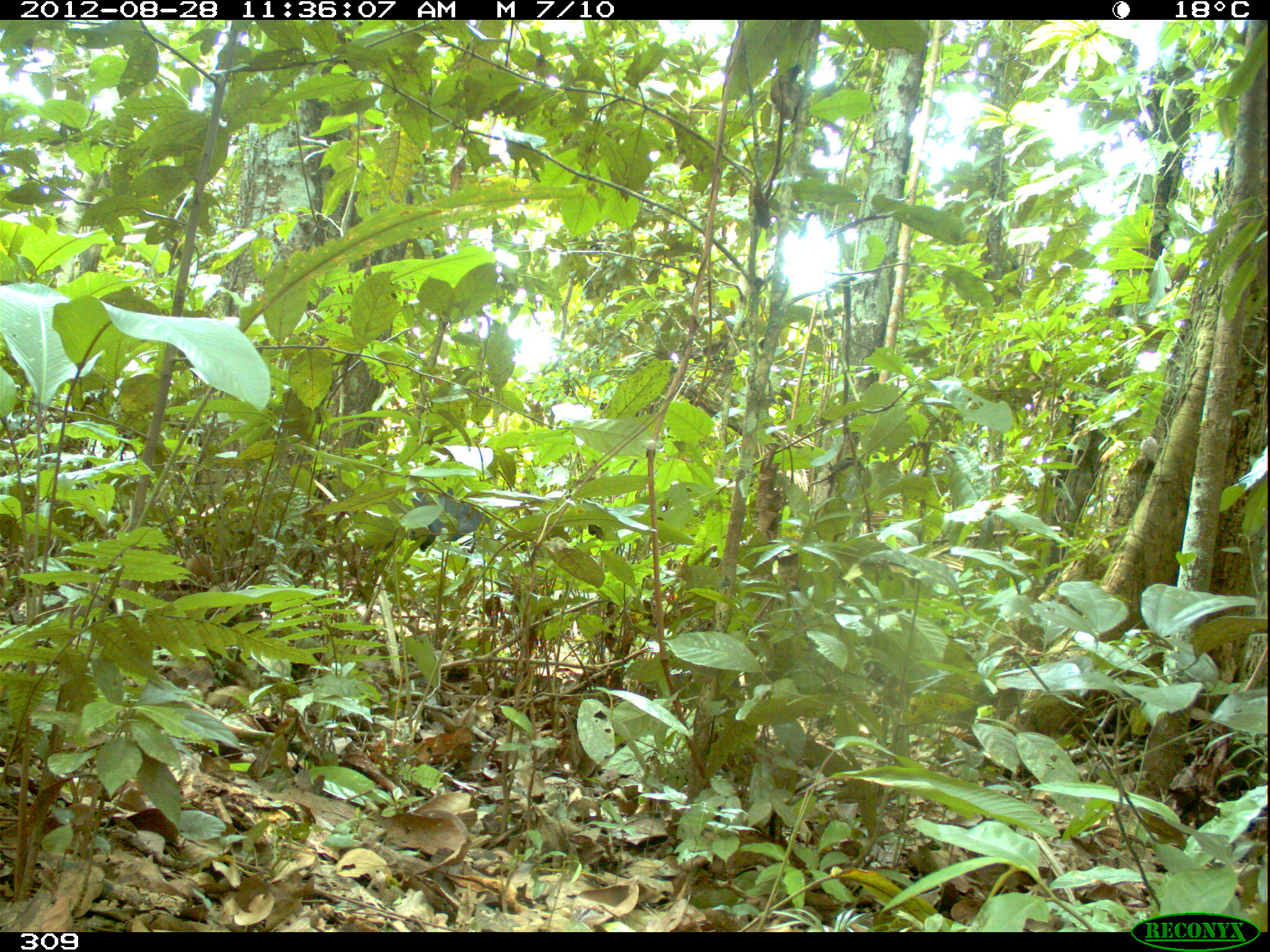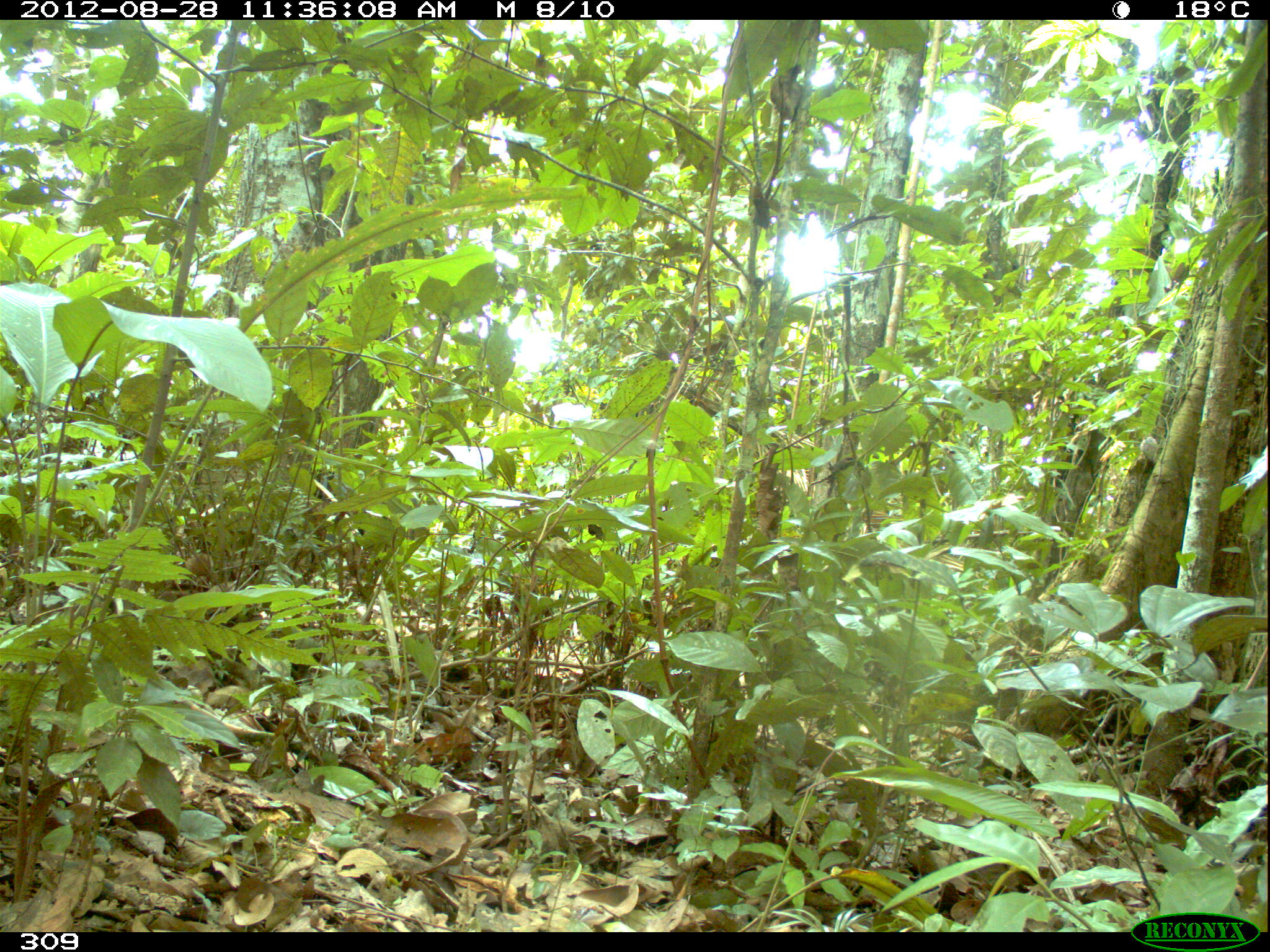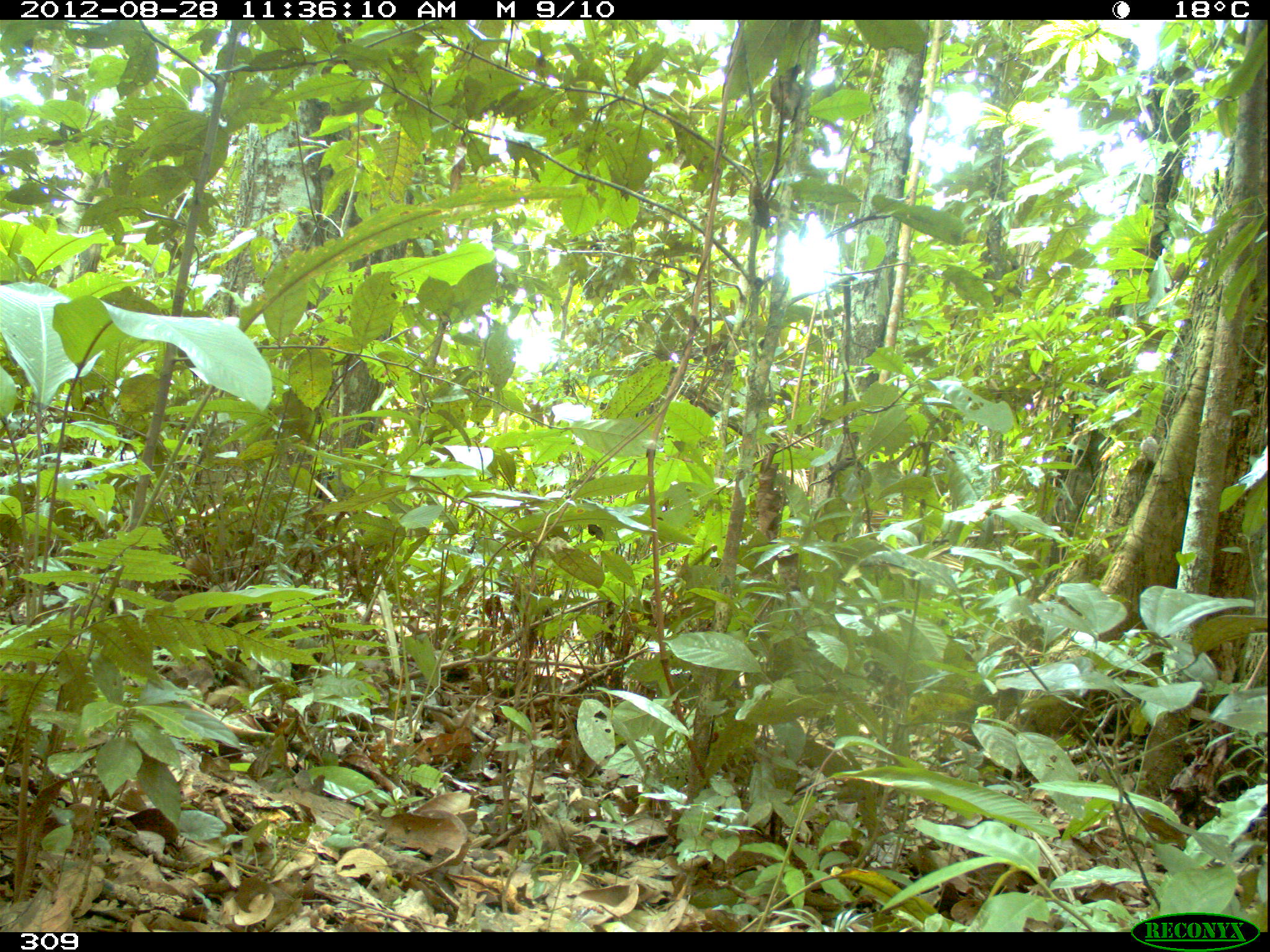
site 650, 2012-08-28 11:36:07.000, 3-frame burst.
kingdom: Animalia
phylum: Chordata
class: Mammalia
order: Artiodactyla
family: Tayassuidae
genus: Tayassu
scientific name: Tayassu pecari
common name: white-lipped peccary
Tayassu pecari (white-lipped peccary).